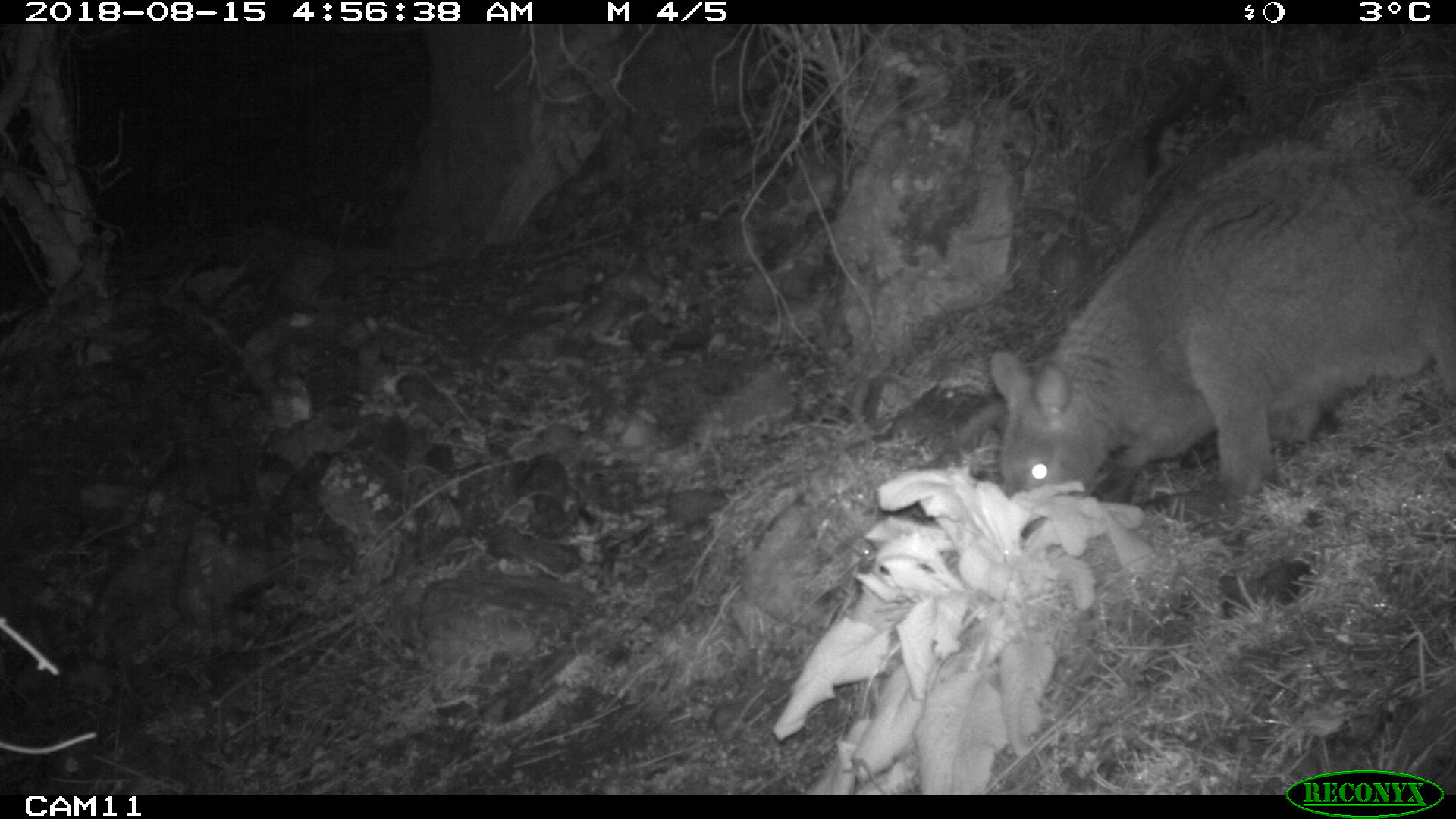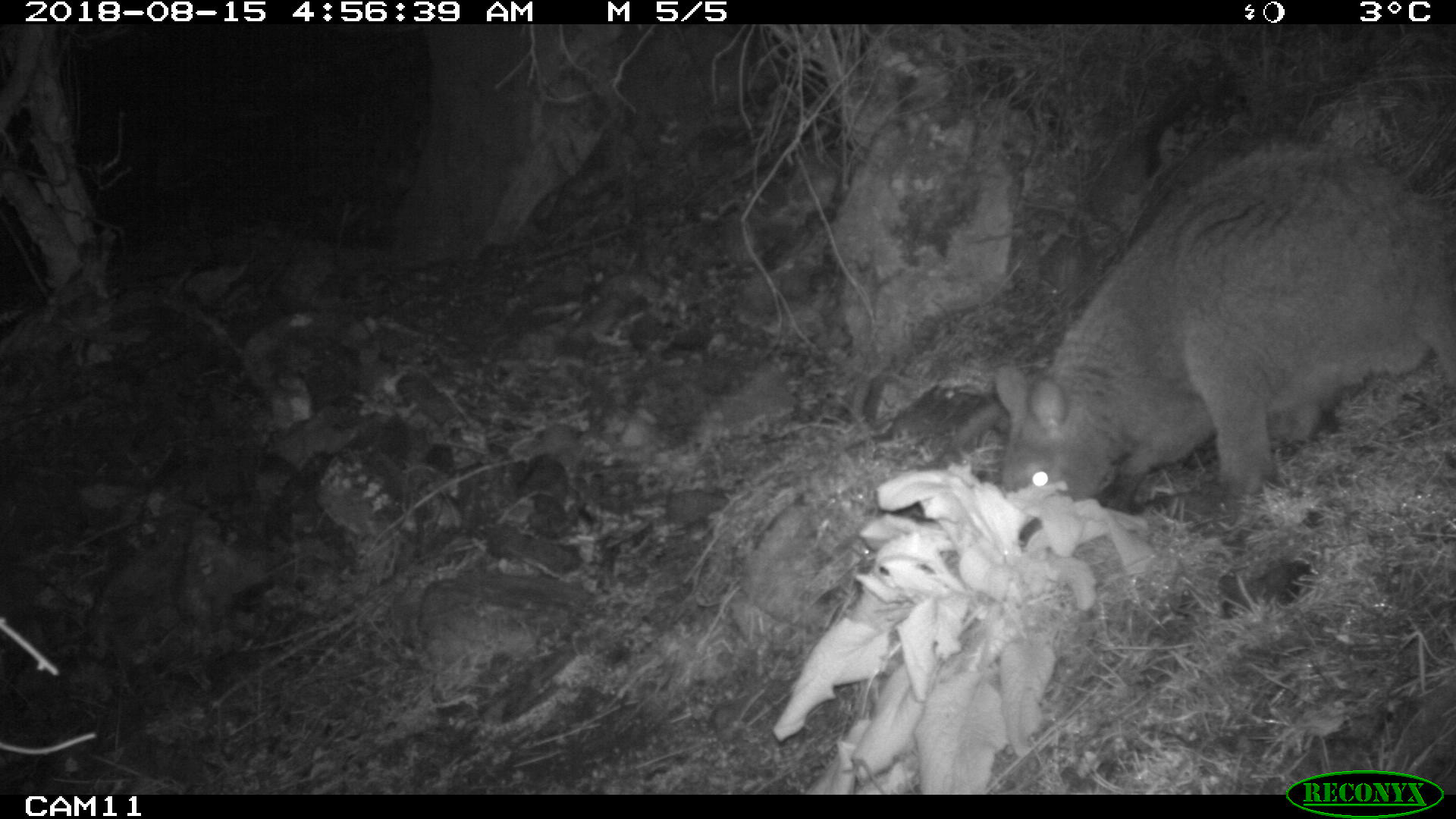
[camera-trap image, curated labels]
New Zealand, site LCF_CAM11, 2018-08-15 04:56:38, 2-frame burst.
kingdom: Animalia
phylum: Chordata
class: Mammalia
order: Diprotodontia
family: Macropodidae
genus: Notamacropus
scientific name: Notamacropus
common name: wallaby